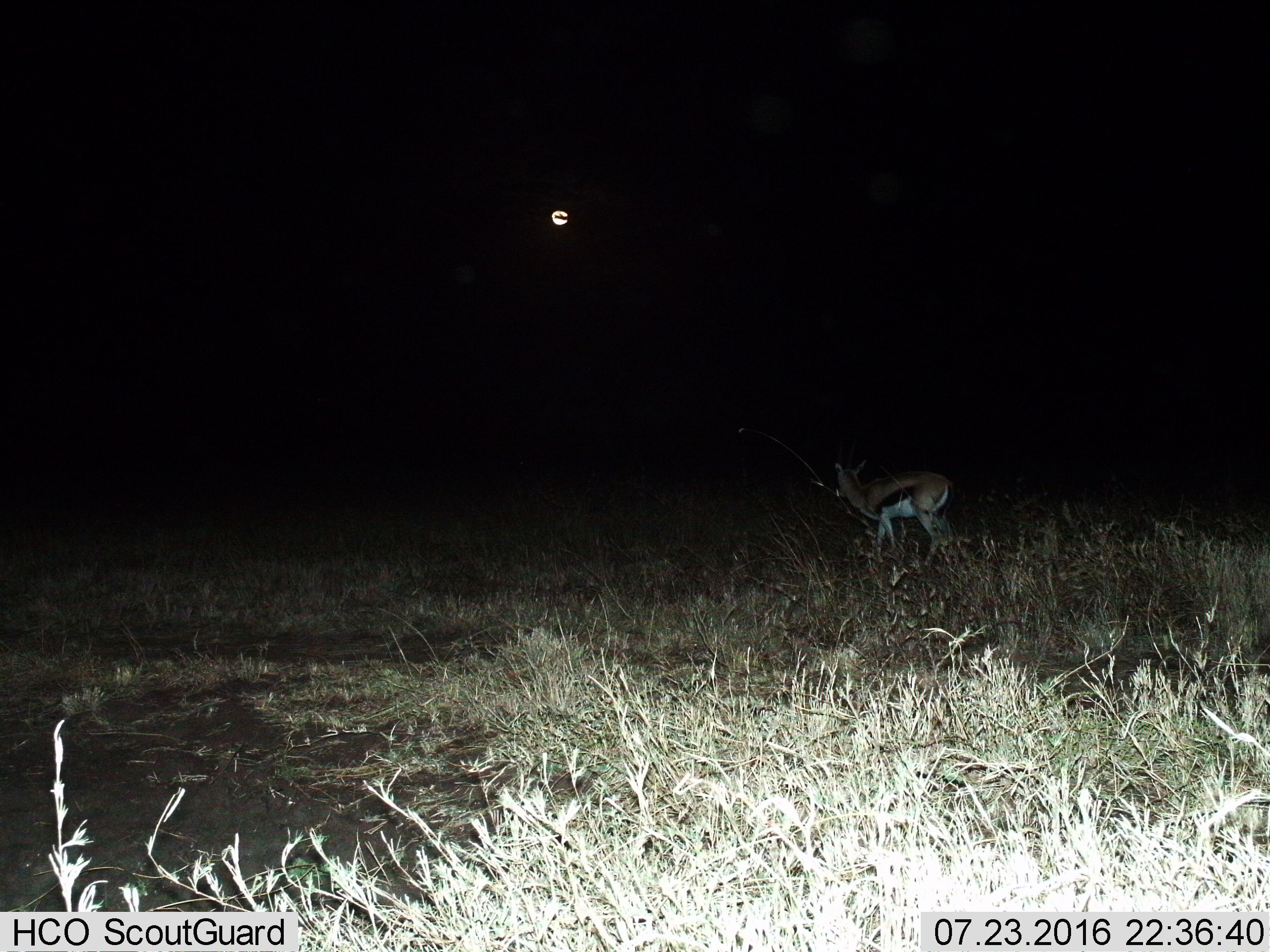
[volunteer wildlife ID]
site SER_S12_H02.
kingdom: Animalia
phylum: Chordata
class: Mammalia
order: Artiodactyla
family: Bovidae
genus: Eudorcas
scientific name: Eudorcas thomsonii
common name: thomson's gazelle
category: gazellethomsons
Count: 1.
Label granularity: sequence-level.